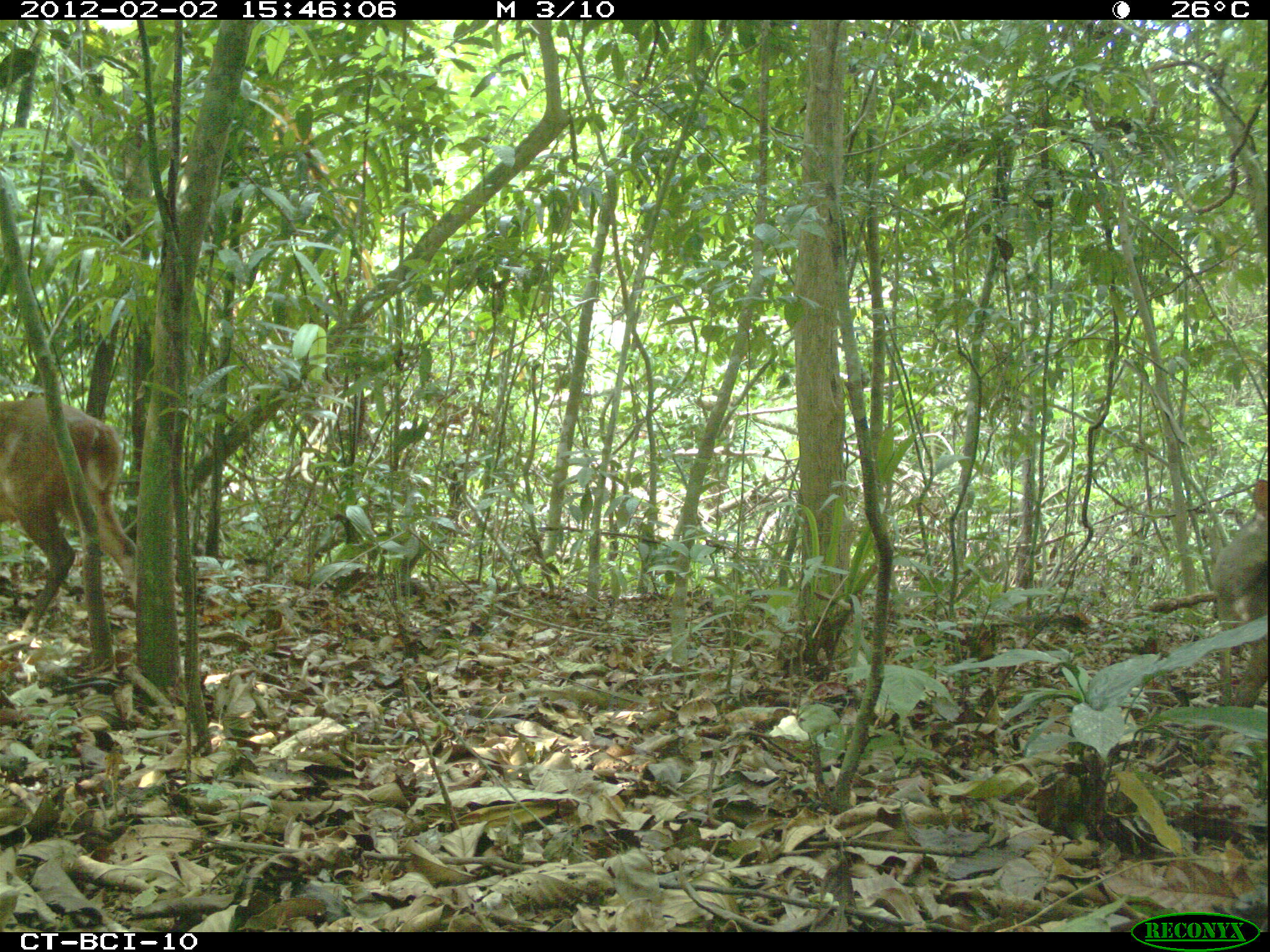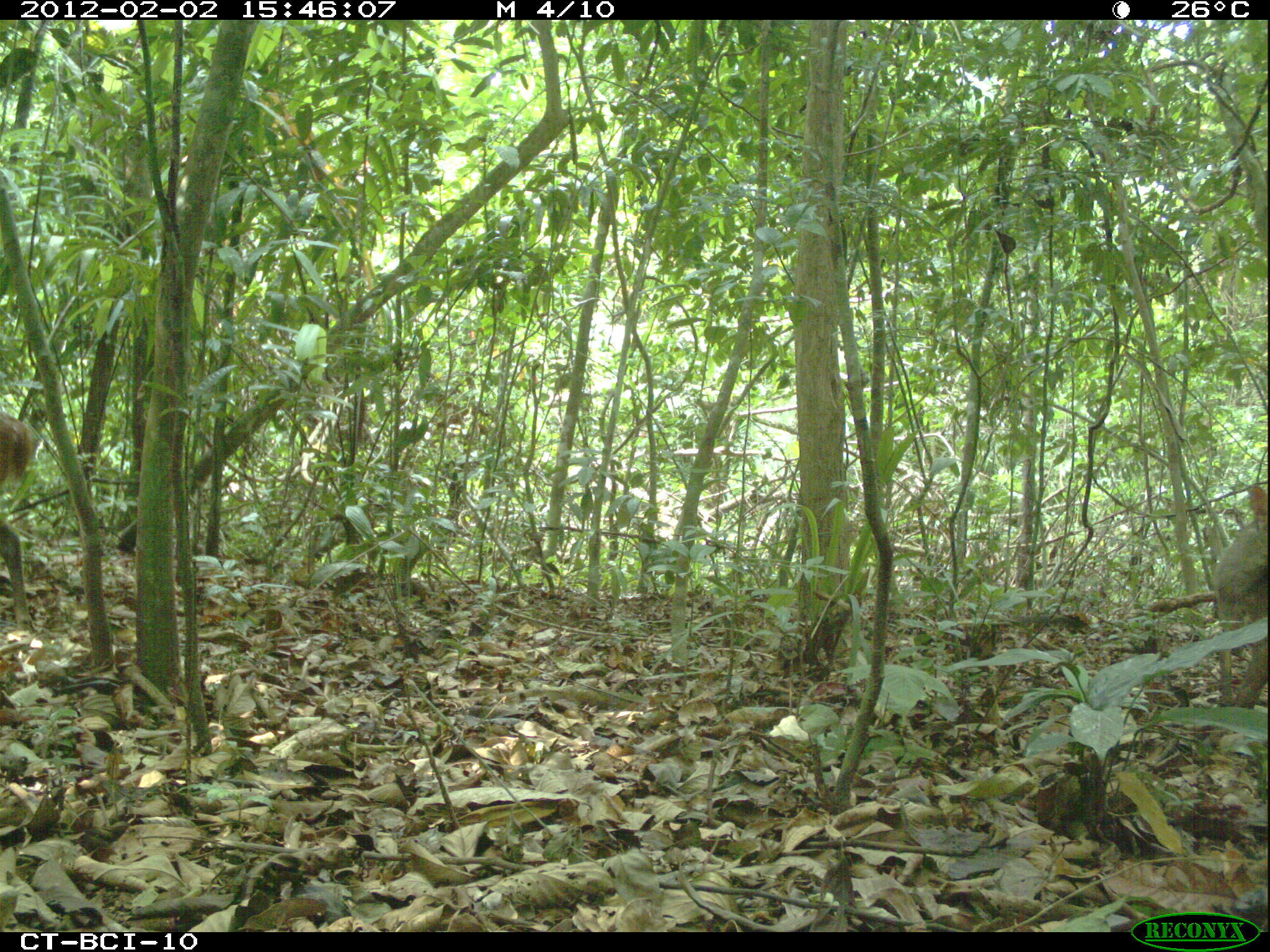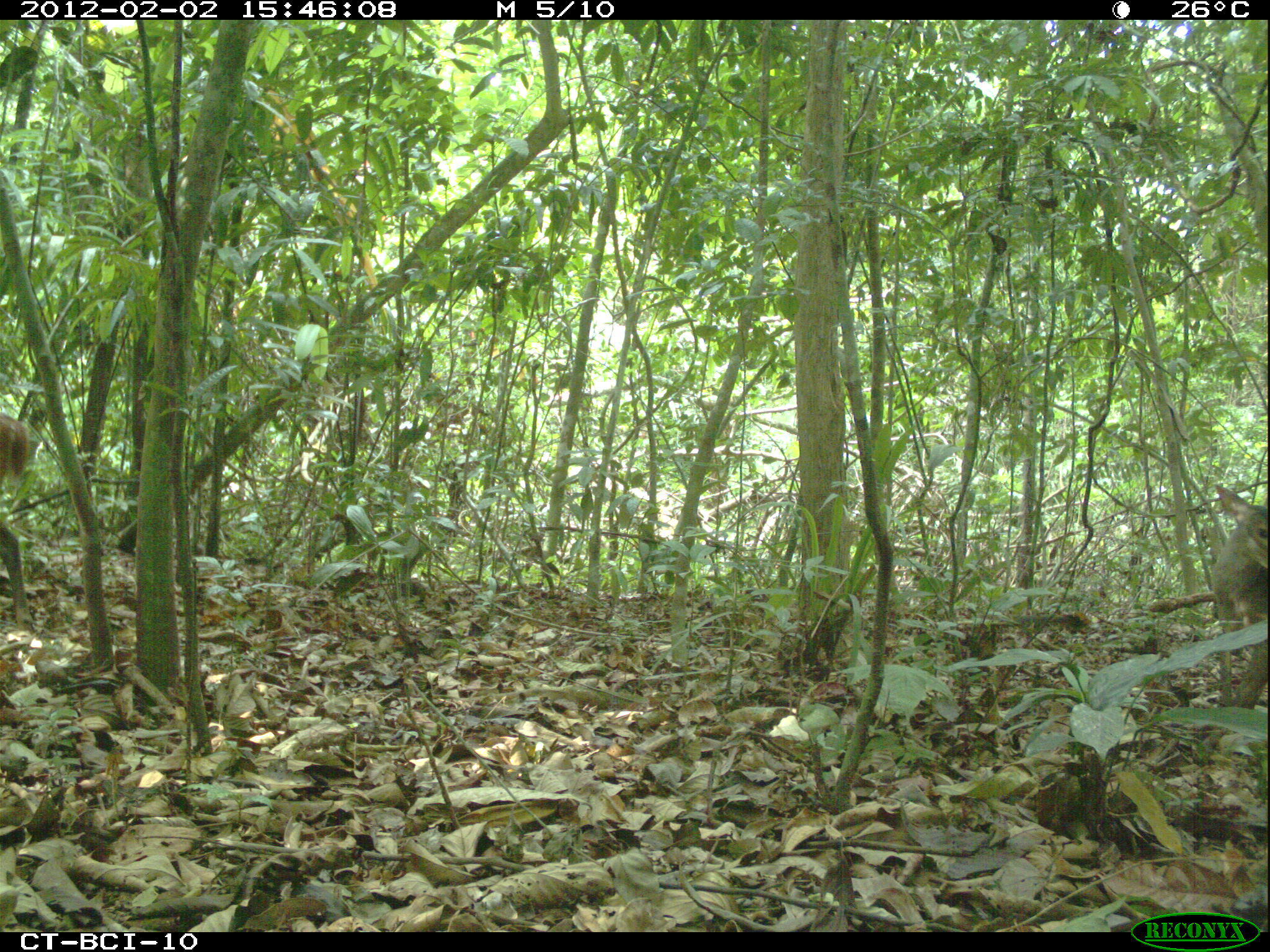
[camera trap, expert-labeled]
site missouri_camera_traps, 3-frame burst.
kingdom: Animalia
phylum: Chordata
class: Mammalia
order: Artiodactyla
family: Cervidae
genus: Mazama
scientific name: Mazama americana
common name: red brocket deer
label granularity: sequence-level